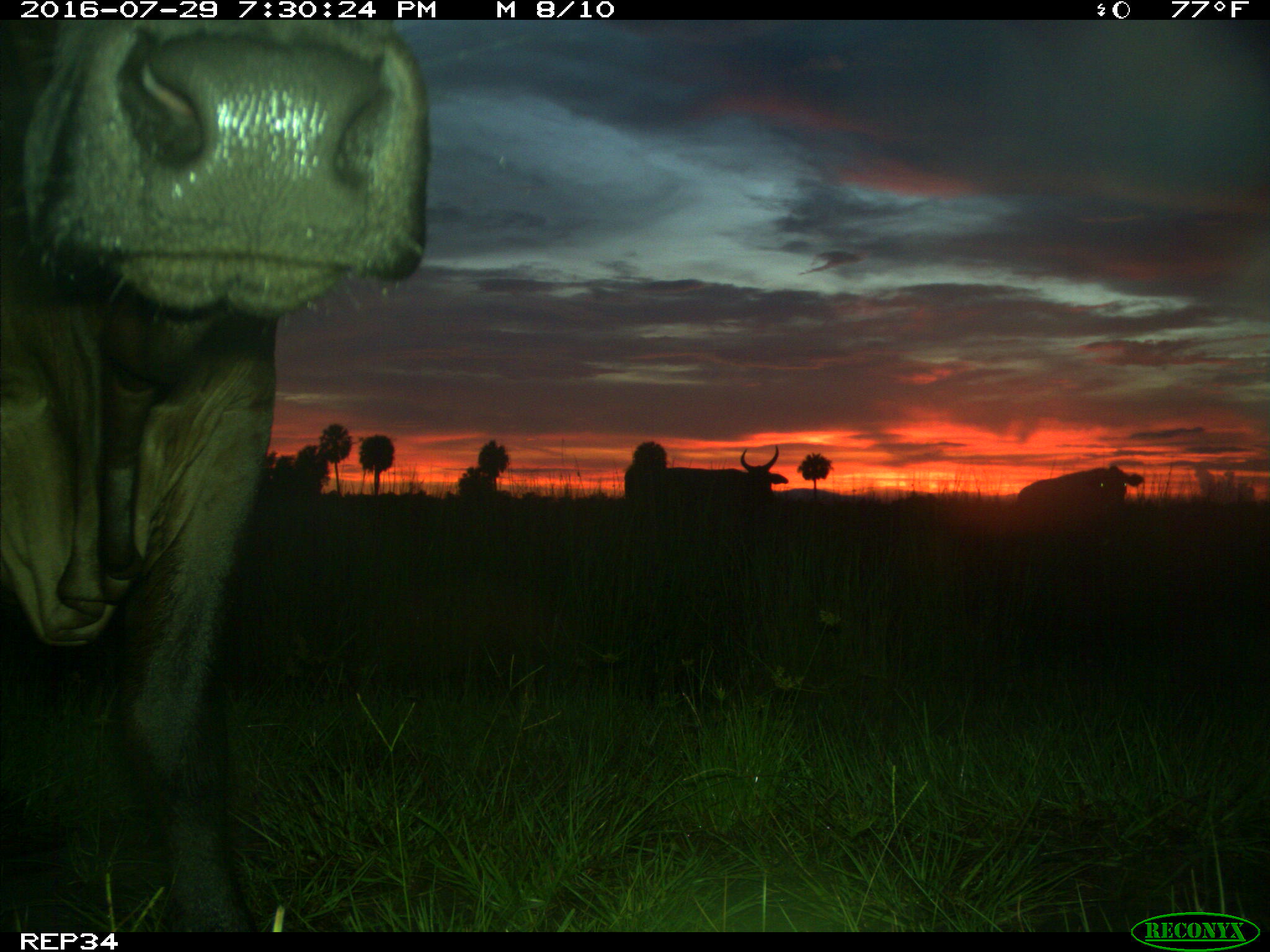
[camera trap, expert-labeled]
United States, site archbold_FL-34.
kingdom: Animalia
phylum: Chordata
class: Mammalia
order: Artiodactyla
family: Bovidae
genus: Bos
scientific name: Bos taurus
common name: domestic cow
Bos taurus (domestic cow).